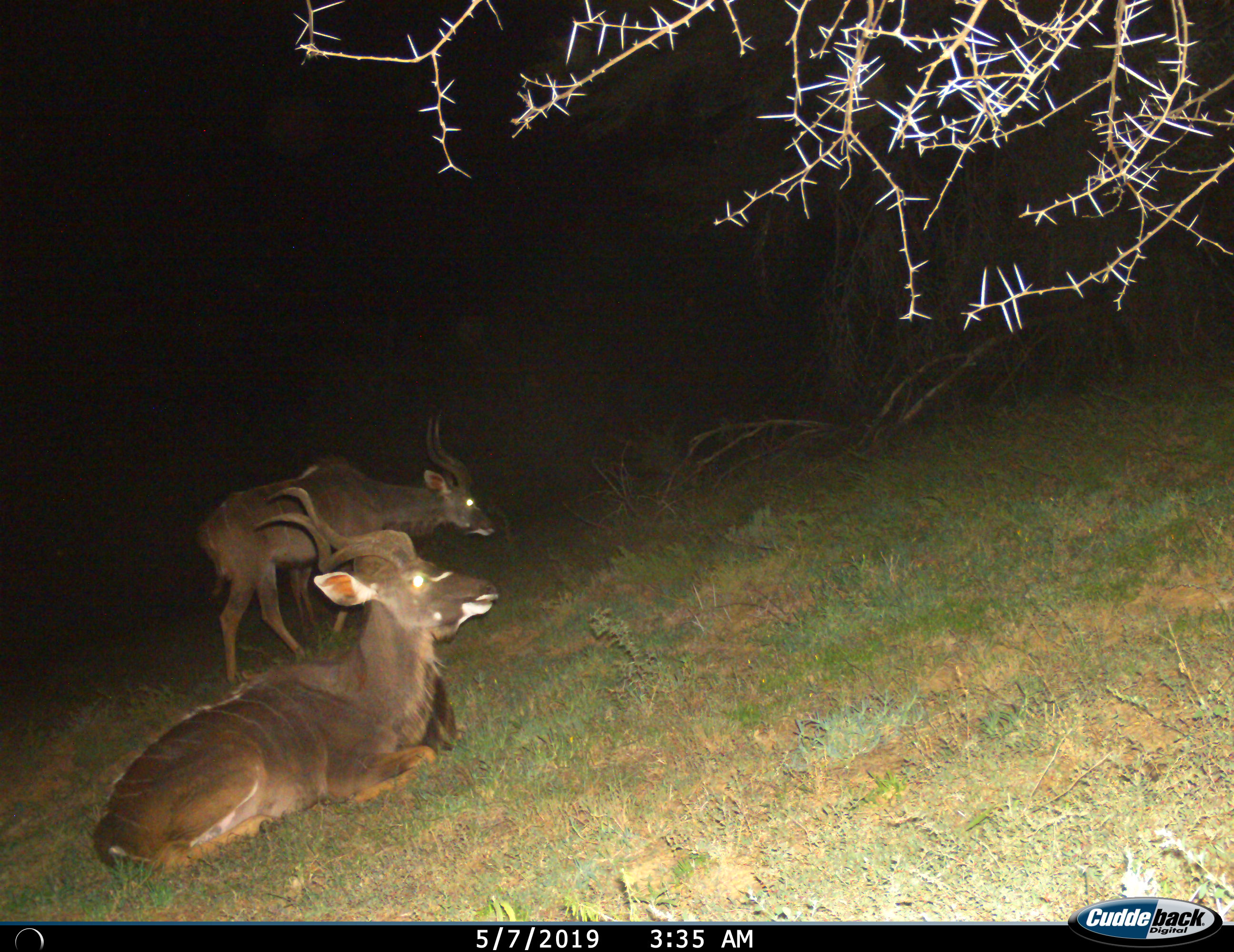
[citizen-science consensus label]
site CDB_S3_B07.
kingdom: Animalia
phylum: Chordata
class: Mammalia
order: Artiodactyla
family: Bovidae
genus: Tragelaphus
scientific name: Tragelaphus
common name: kudu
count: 2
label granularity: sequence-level